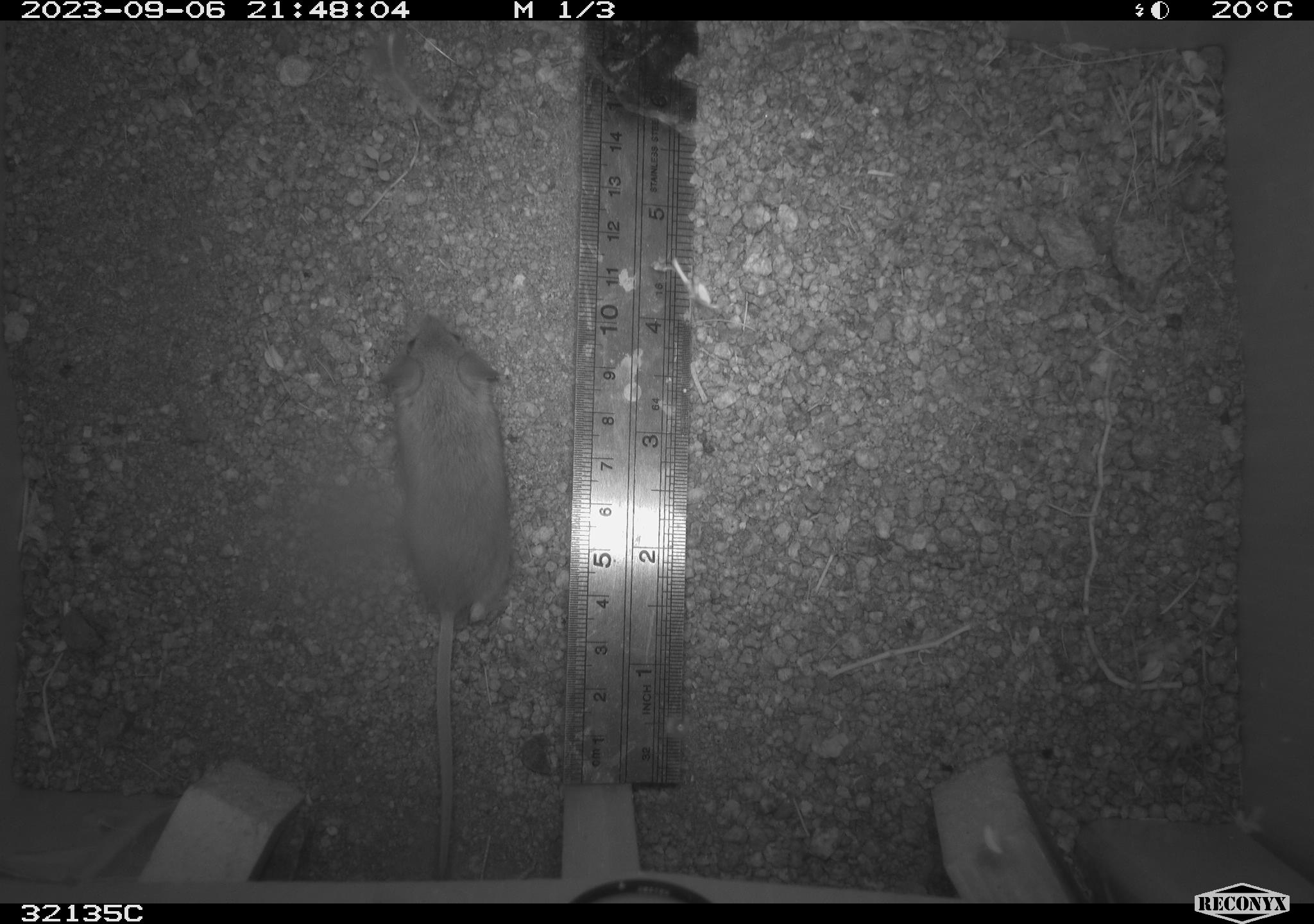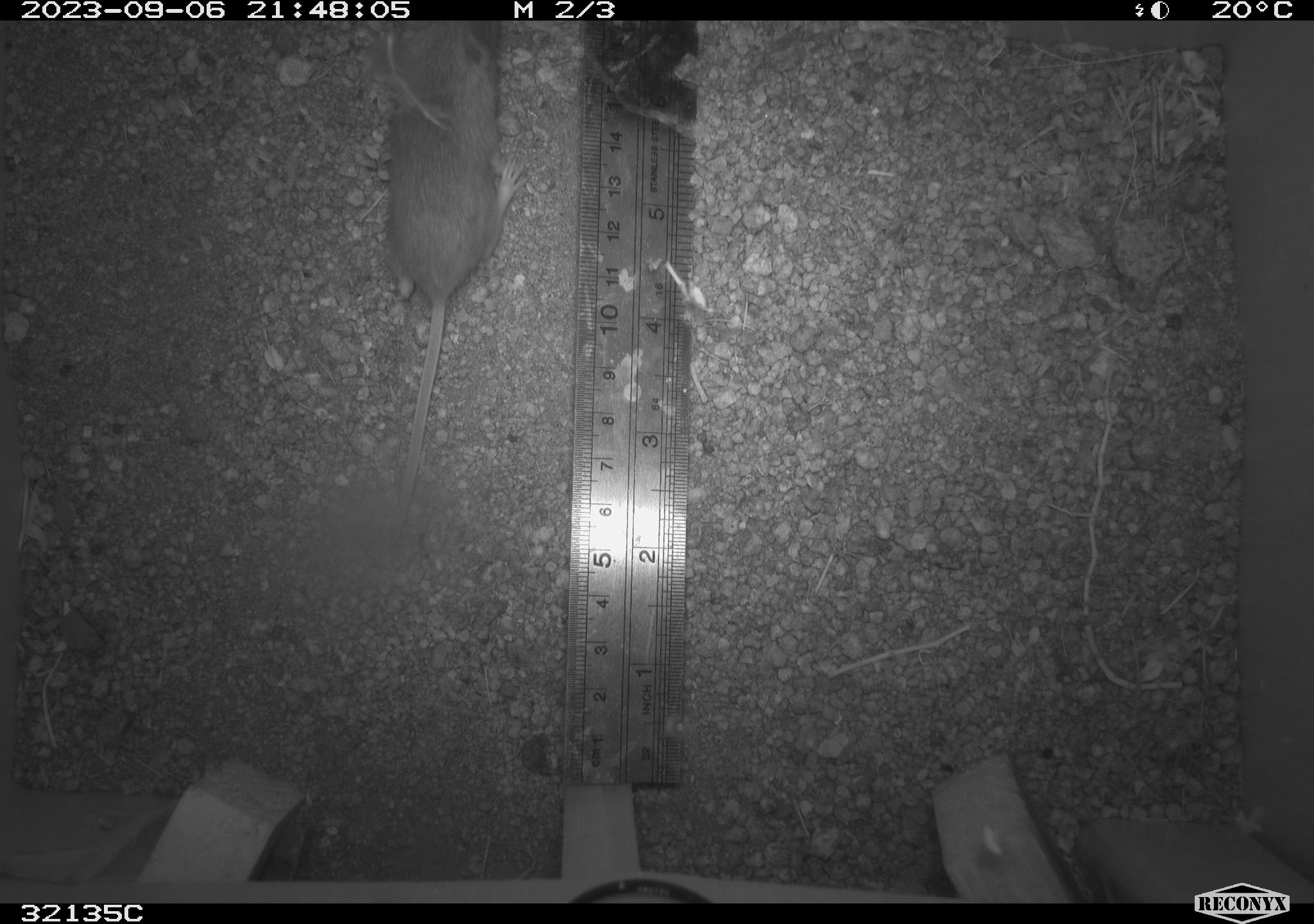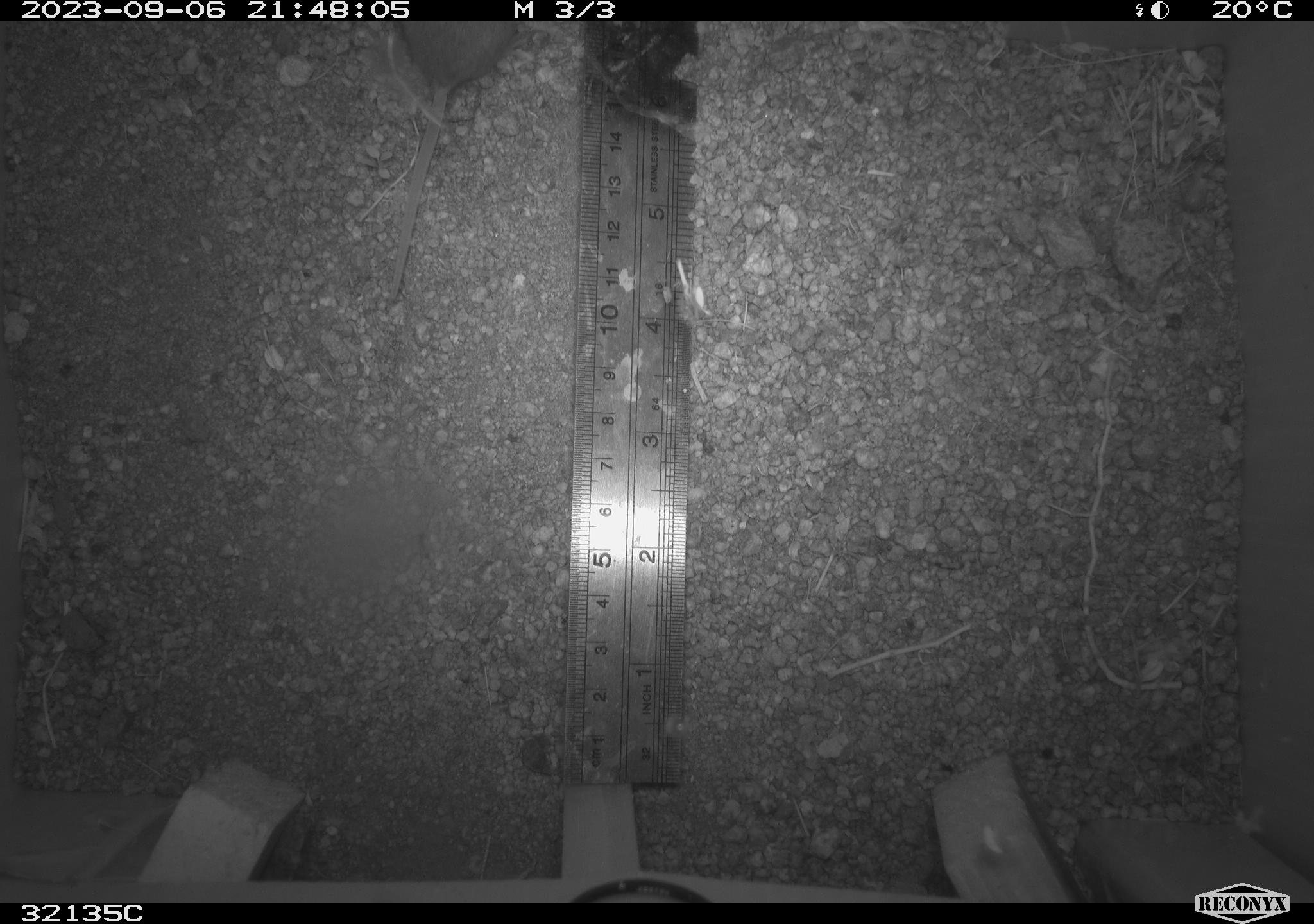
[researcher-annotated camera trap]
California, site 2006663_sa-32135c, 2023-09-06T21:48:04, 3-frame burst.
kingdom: Animalia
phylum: Chordata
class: Mammalia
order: Rodentia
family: Cricetidae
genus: Peromyscus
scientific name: Peromyscus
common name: deer mice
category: peromyscus species